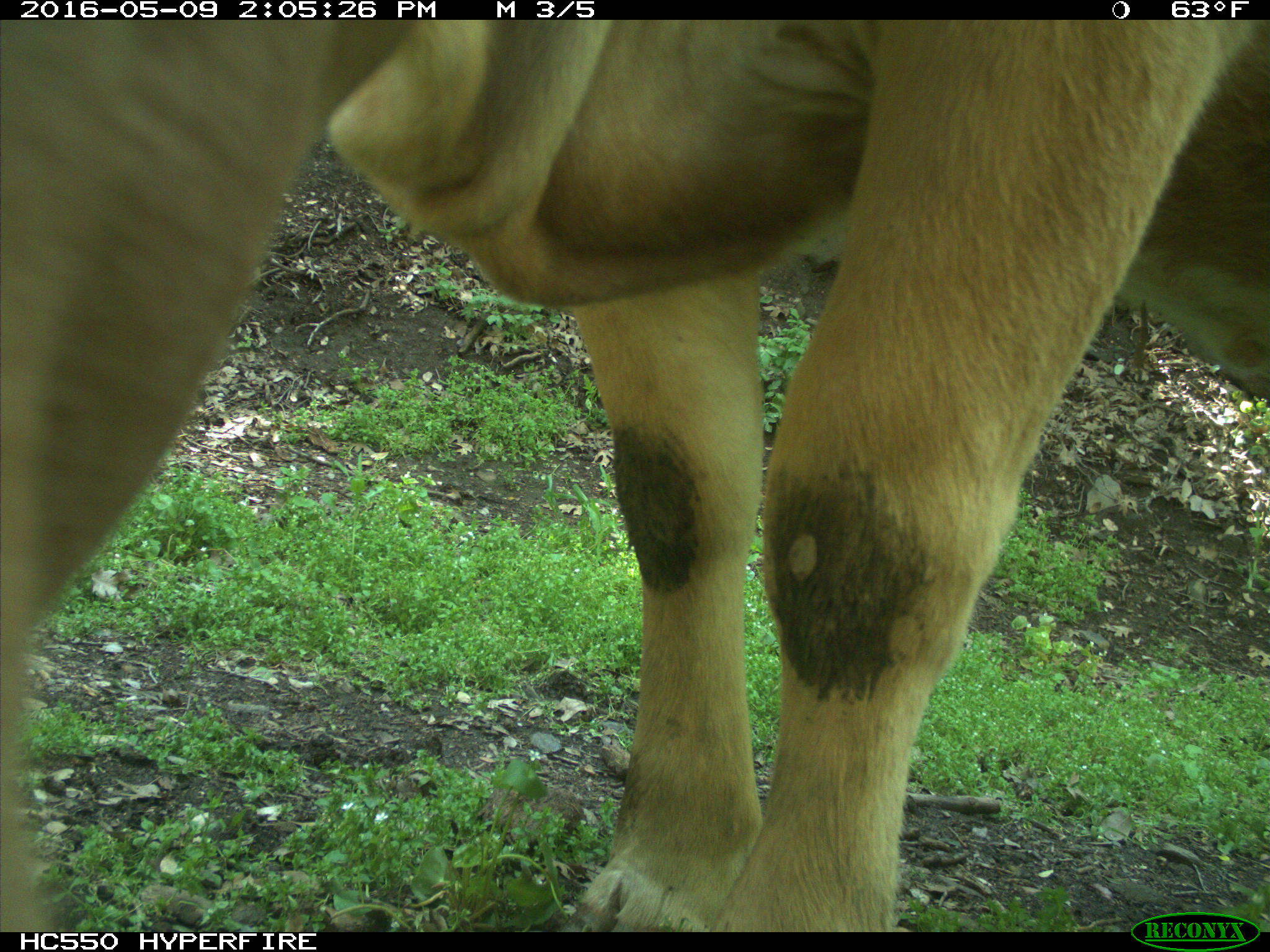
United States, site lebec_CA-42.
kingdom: Animalia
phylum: Chordata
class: Mammalia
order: Artiodactyla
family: Bovidae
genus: Bos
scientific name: Bos taurus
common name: domestic cow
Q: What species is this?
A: Bos taurus (domestic cow).